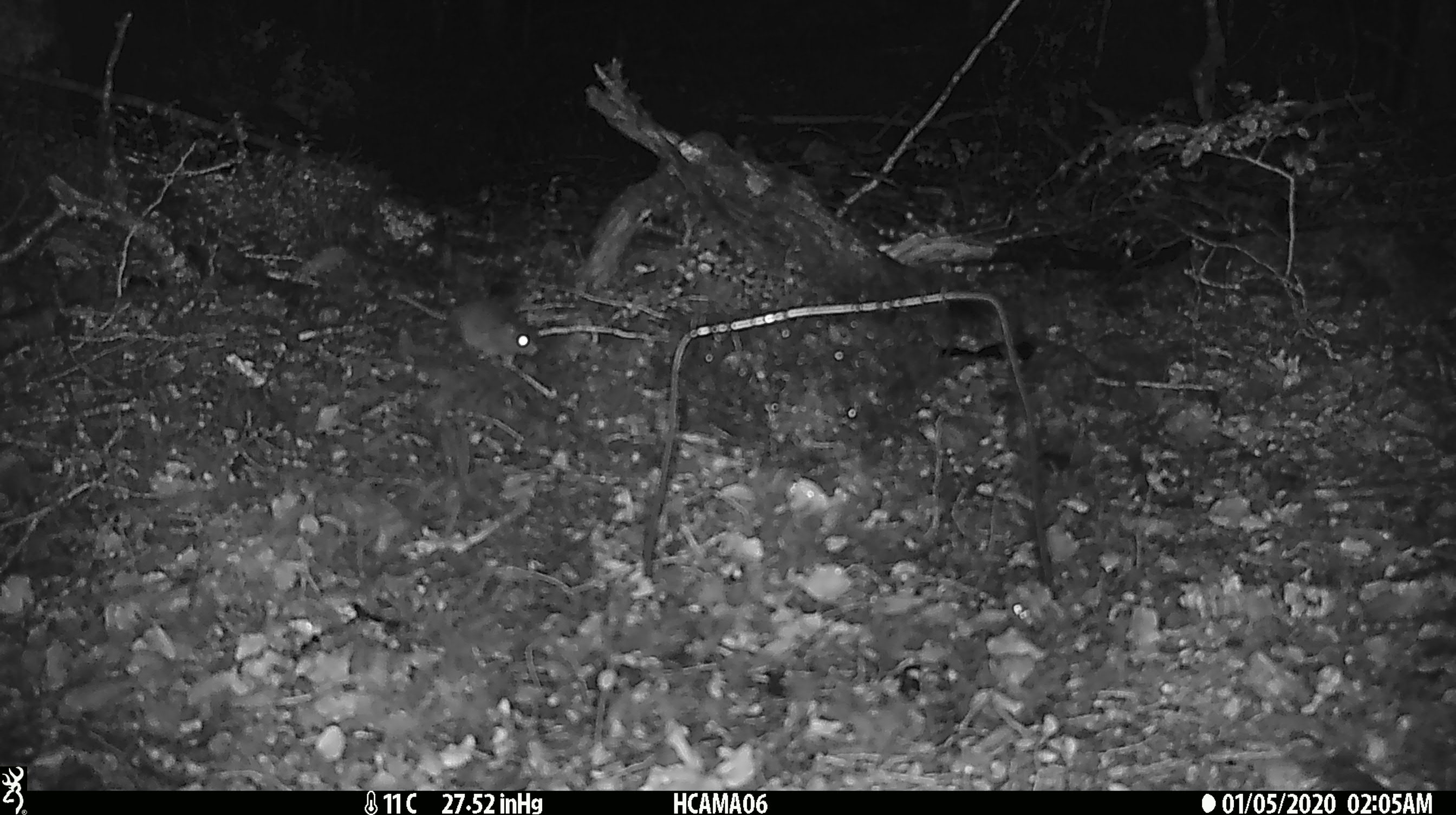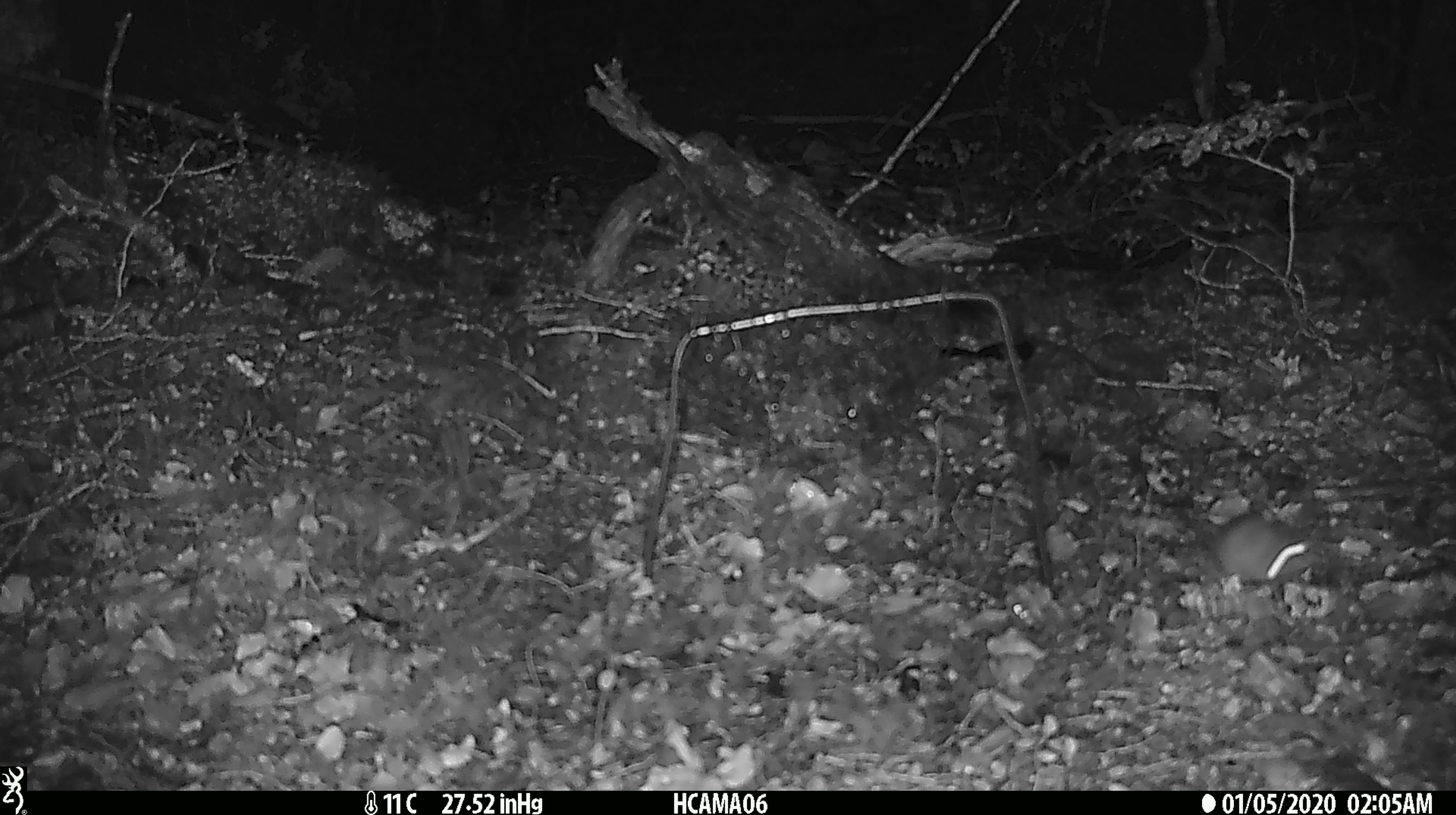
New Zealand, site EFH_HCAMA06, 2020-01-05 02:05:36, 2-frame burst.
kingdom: Animalia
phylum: Chordata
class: Mammalia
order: Rodentia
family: Muridae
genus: Mus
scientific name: Mus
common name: mouse